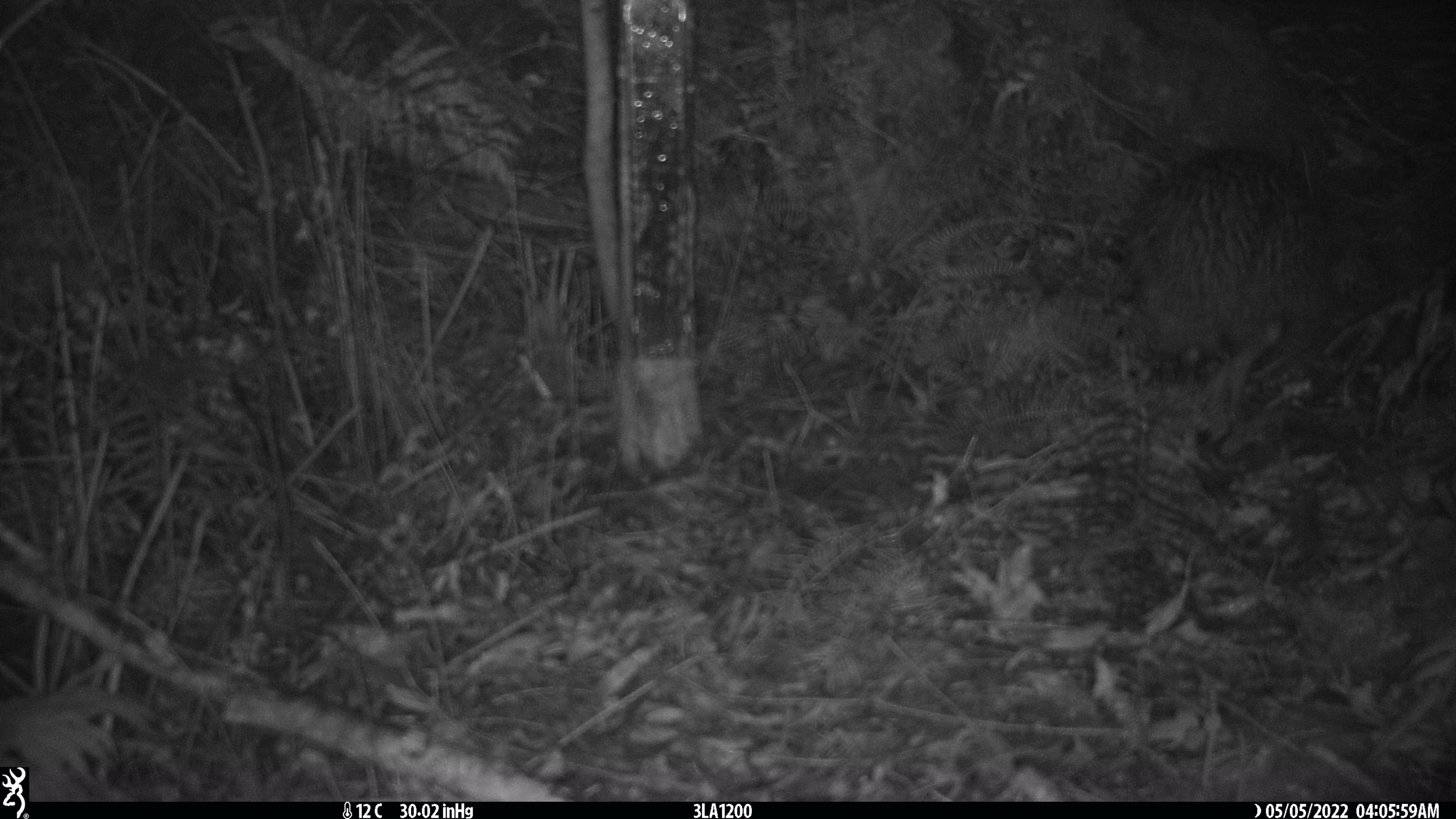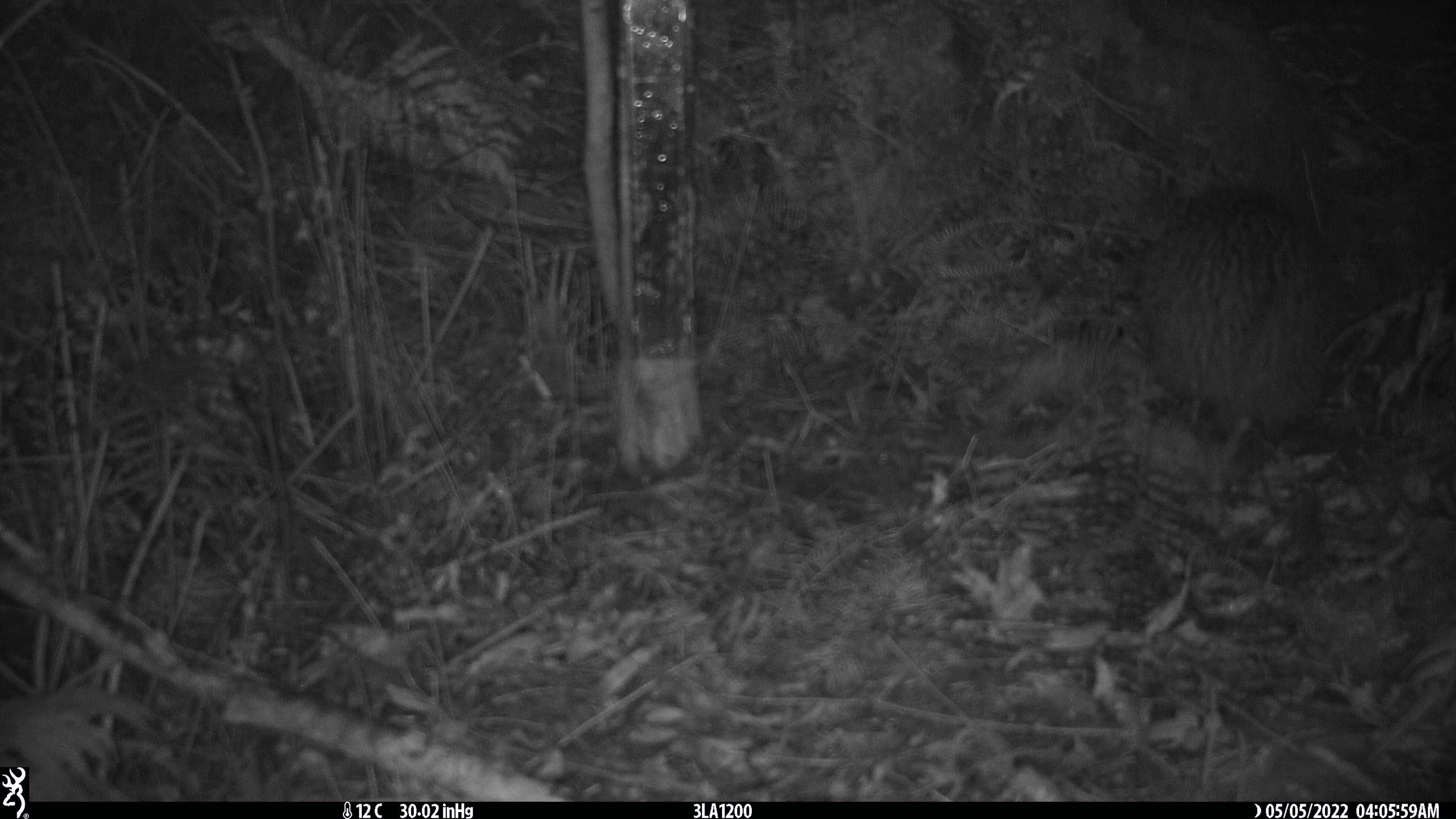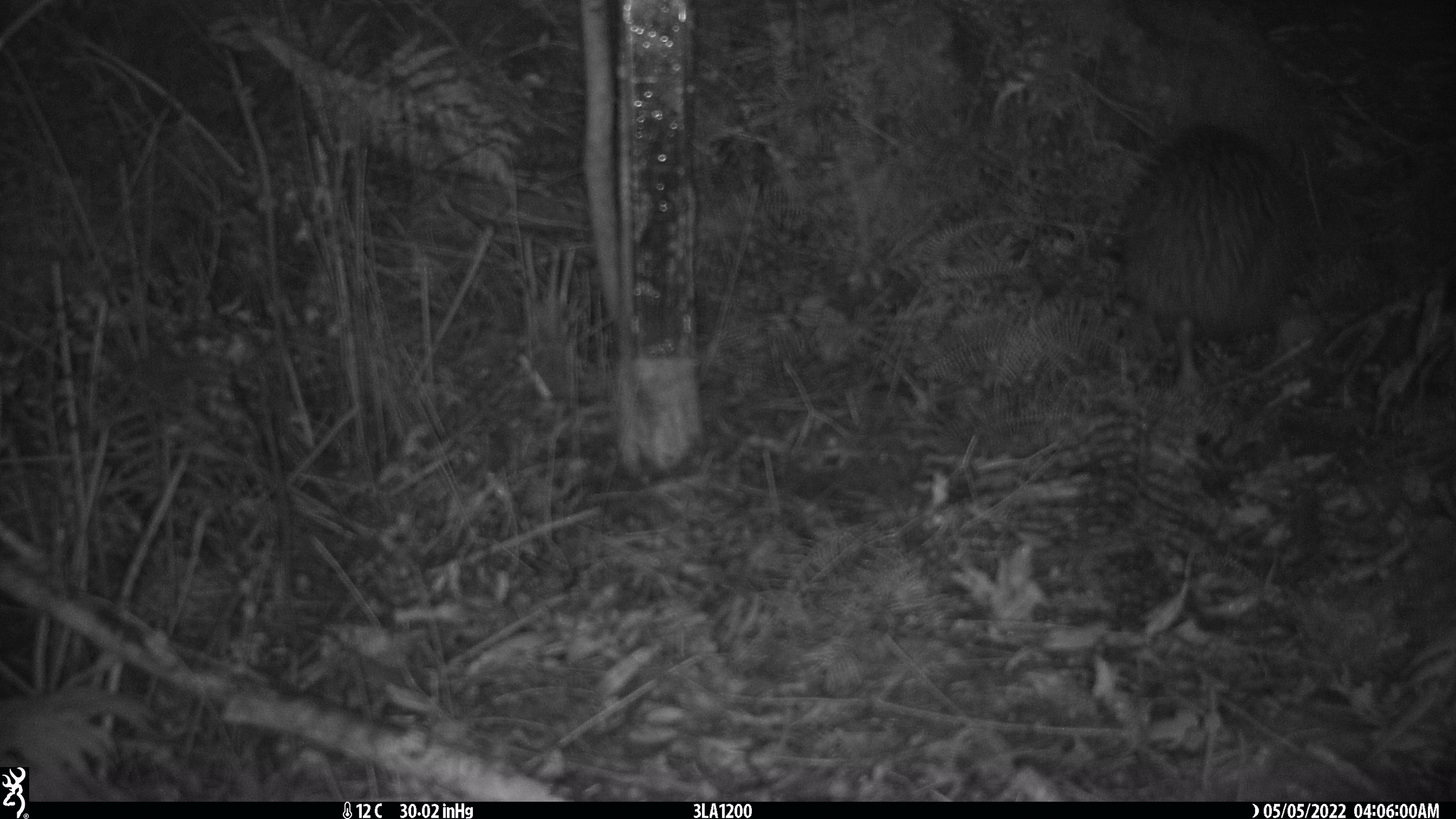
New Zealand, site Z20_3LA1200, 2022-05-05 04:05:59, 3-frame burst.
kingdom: Animalia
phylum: Chordata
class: Aves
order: Apterygiformes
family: Apterygidae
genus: Apteryx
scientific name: Apteryx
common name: kiwi